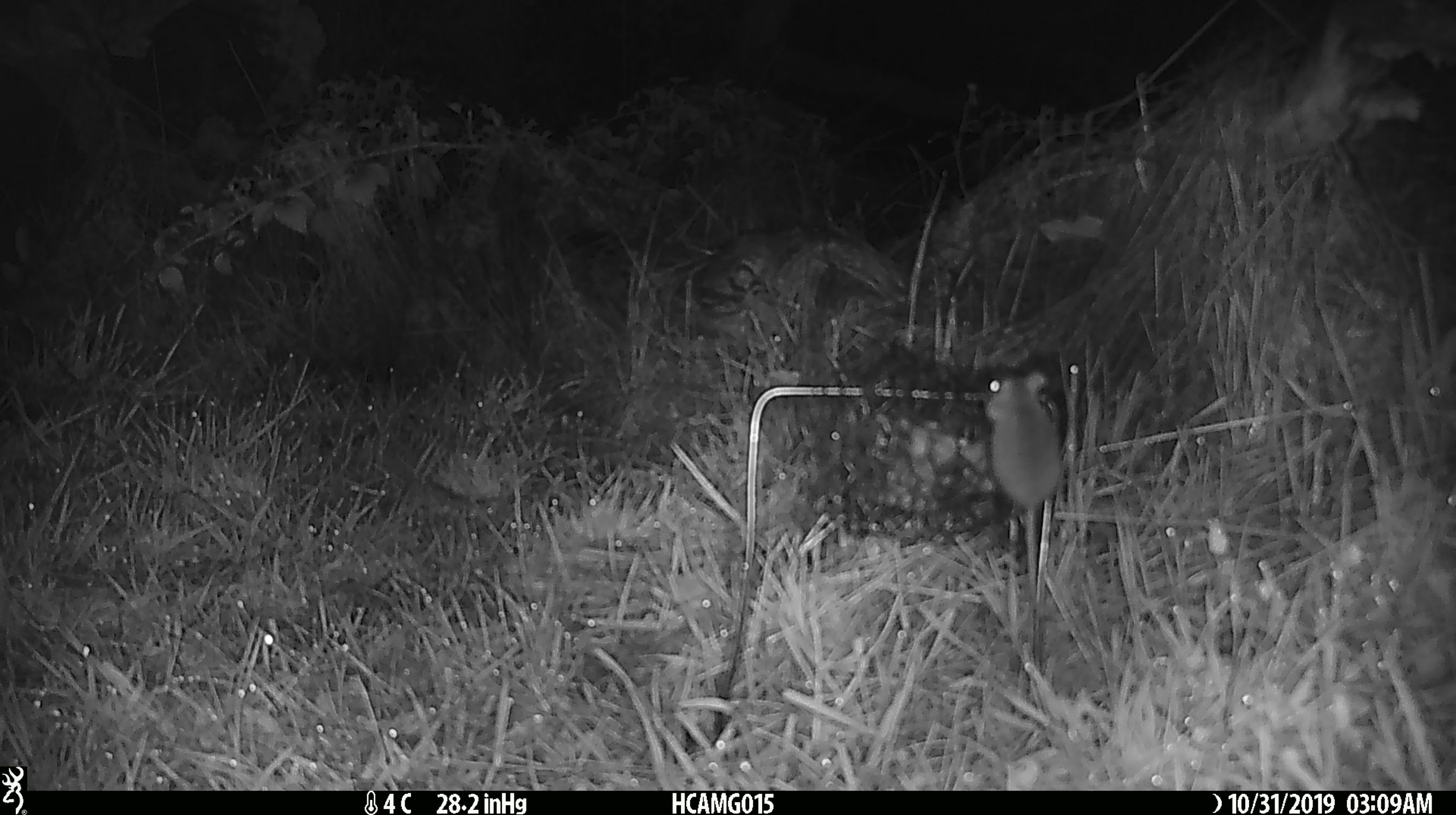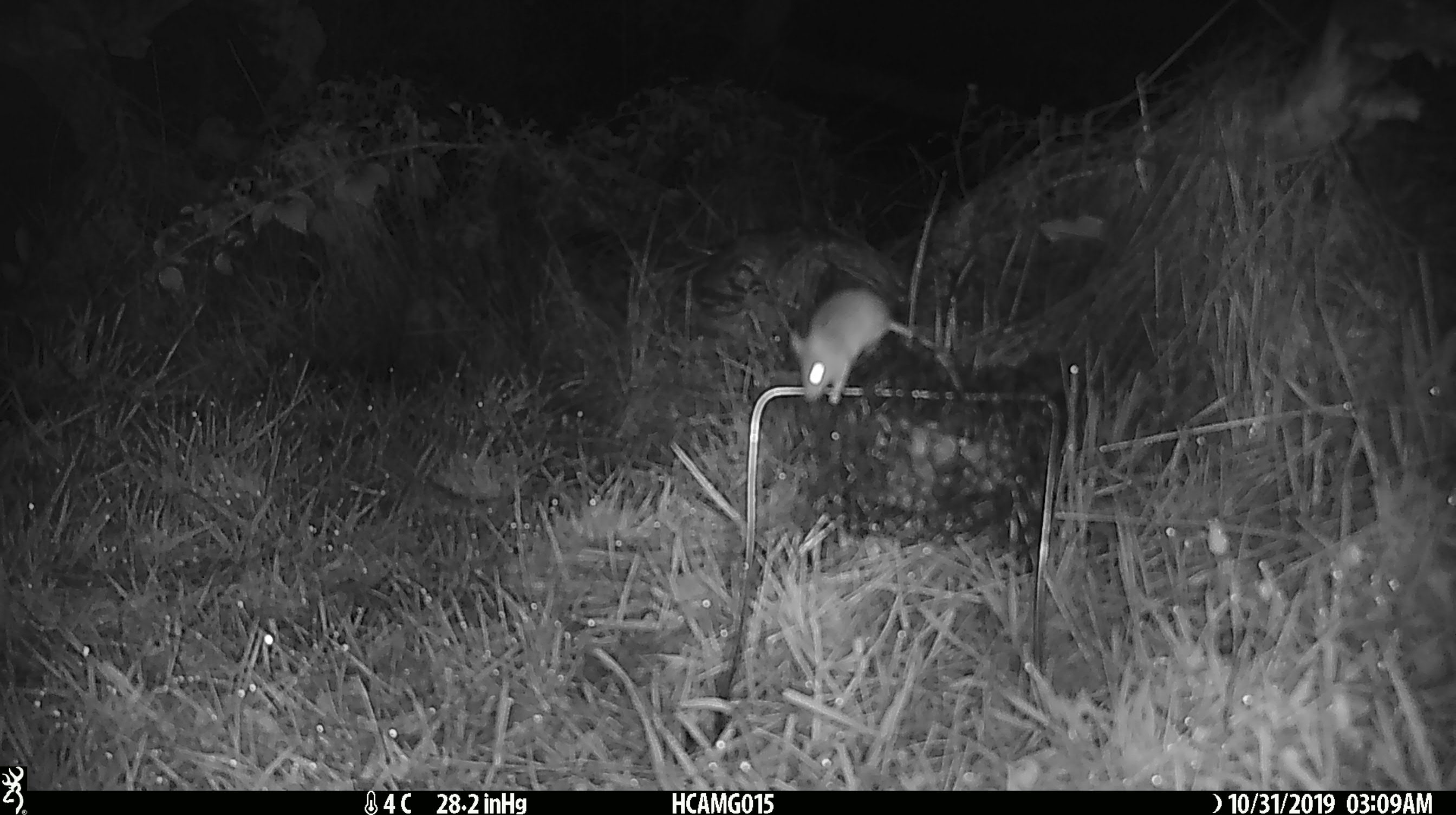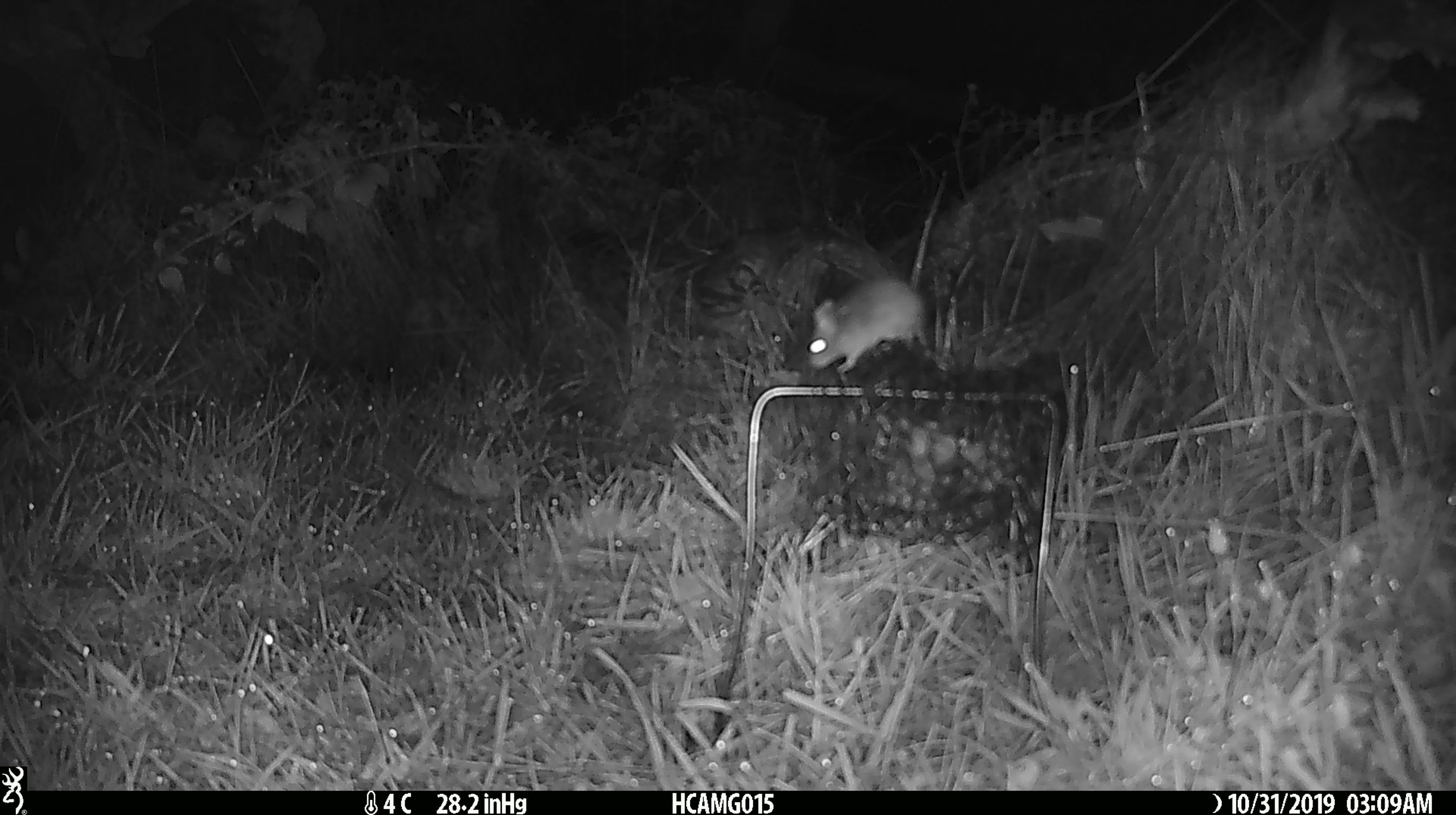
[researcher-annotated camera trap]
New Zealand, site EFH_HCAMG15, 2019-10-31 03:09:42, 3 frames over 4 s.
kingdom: Animalia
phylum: Chordata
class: Mammalia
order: Rodentia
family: Muridae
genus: Mus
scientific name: Mus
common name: mouse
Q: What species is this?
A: Mouse (Mus).